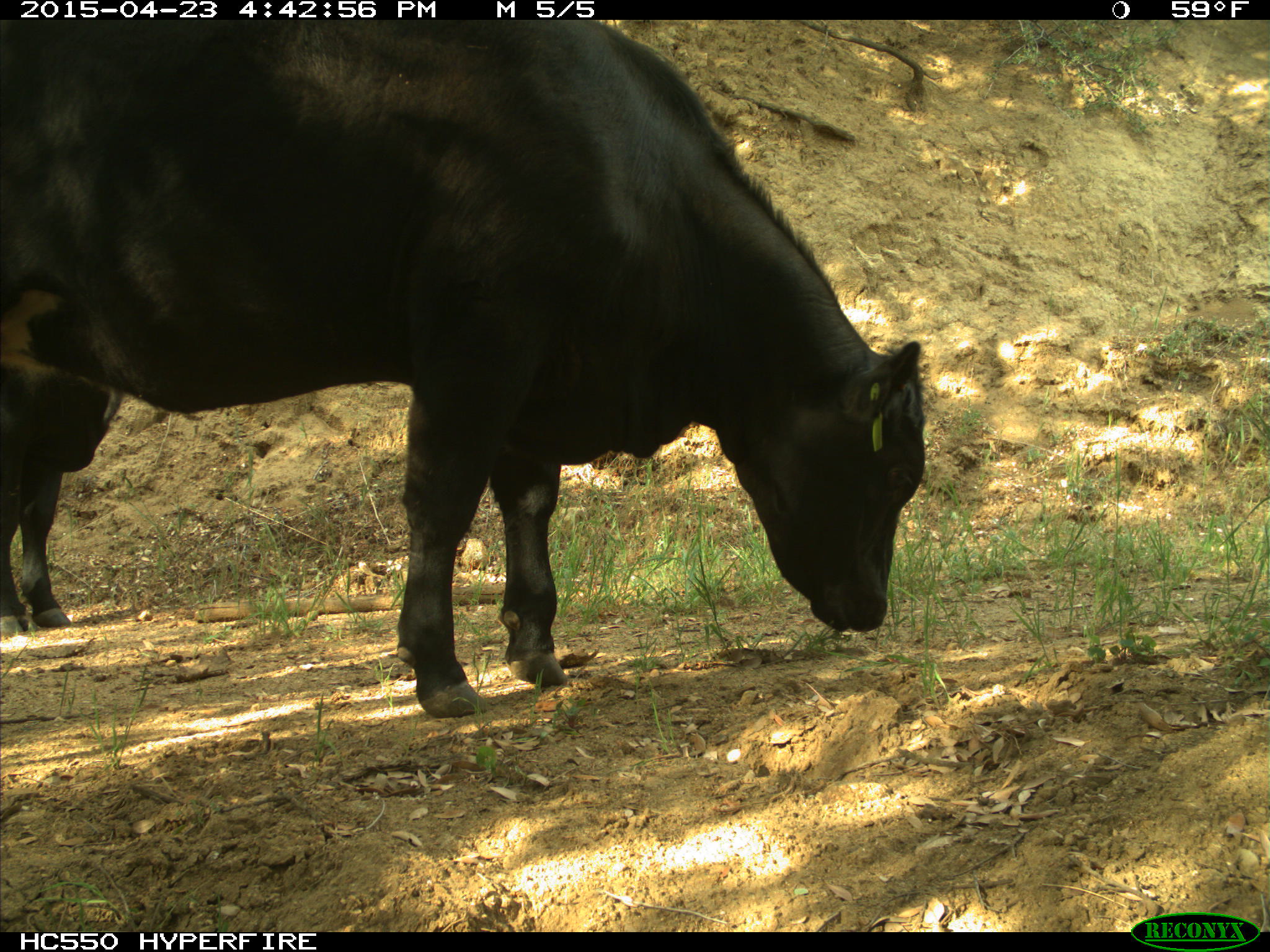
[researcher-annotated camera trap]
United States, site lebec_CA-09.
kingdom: Animalia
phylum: Chordata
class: Mammalia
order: Artiodactyla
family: Bovidae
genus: Bos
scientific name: Bos taurus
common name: domestic cow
Bos taurus (domestic cow).